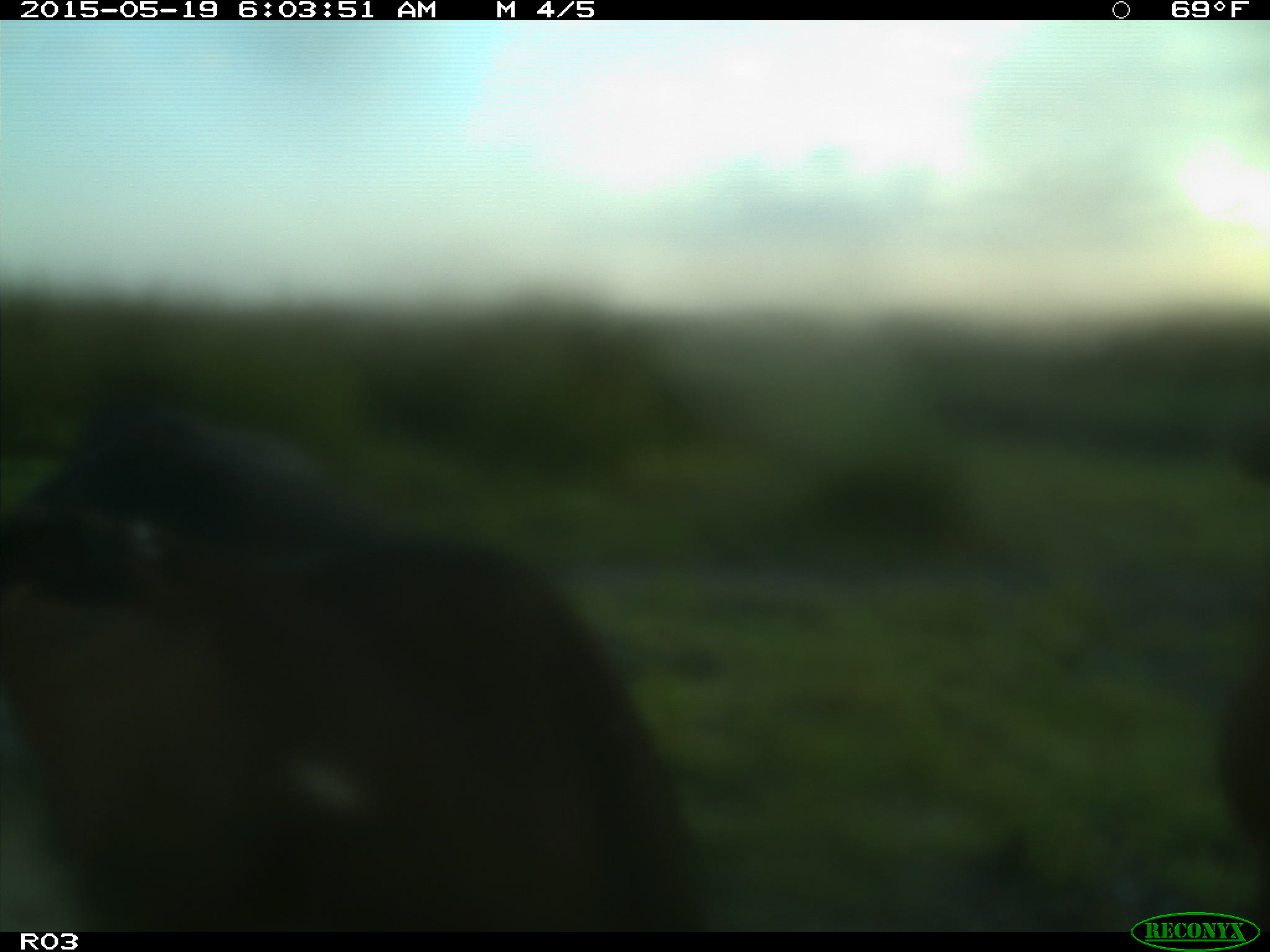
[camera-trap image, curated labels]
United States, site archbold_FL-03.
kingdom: Animalia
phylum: Chordata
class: Mammalia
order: Artiodactyla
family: Bovidae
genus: Bos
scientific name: Bos taurus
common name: domestic cow